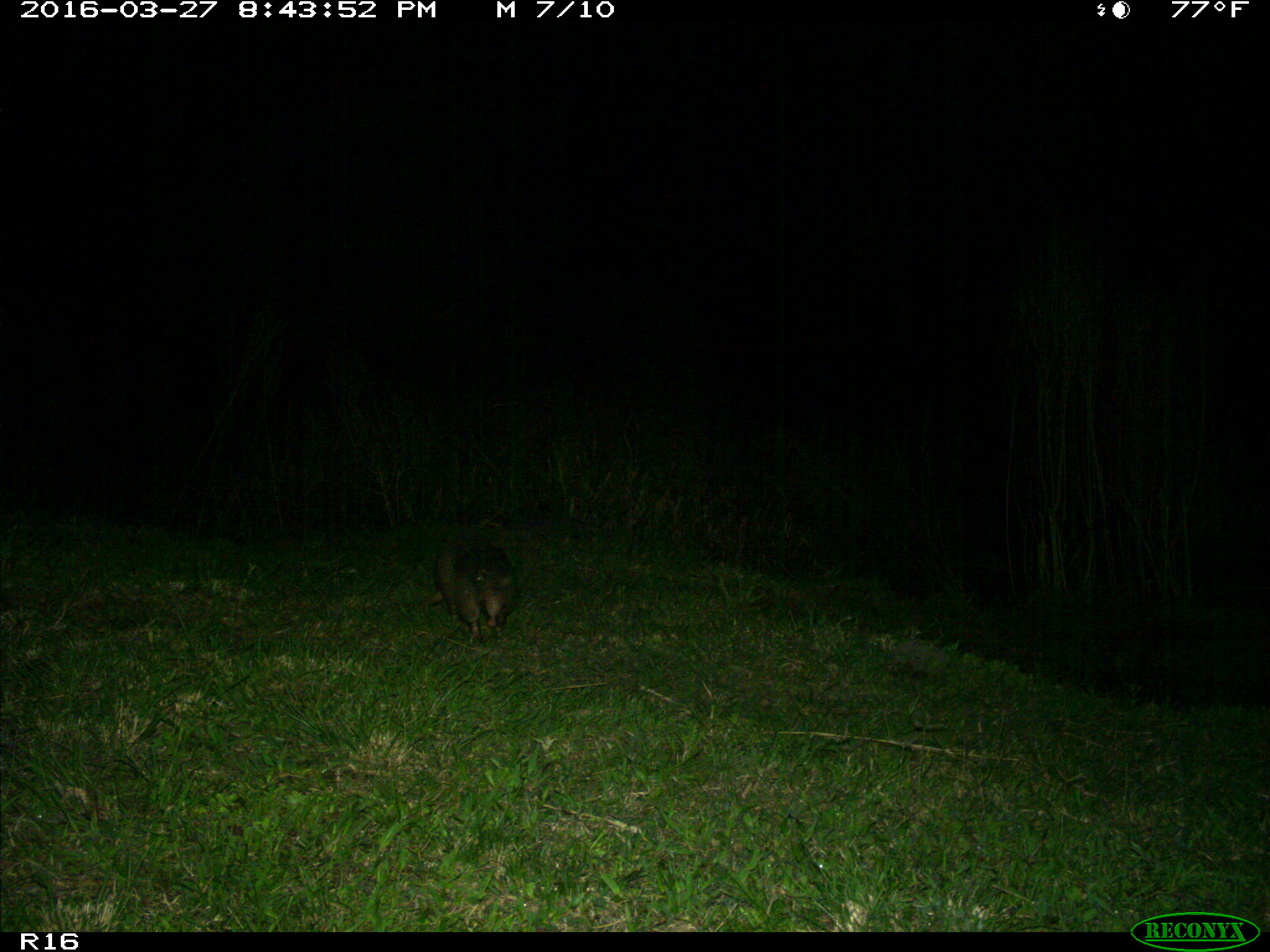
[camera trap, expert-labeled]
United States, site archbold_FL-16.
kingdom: Animalia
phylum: Chordata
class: Mammalia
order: Cingulata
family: Dasypodidae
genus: Dasypus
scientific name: Dasypus novemcinctus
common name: nine-banded armadillo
Dasypus novemcinctus (nine-banded armadillo).